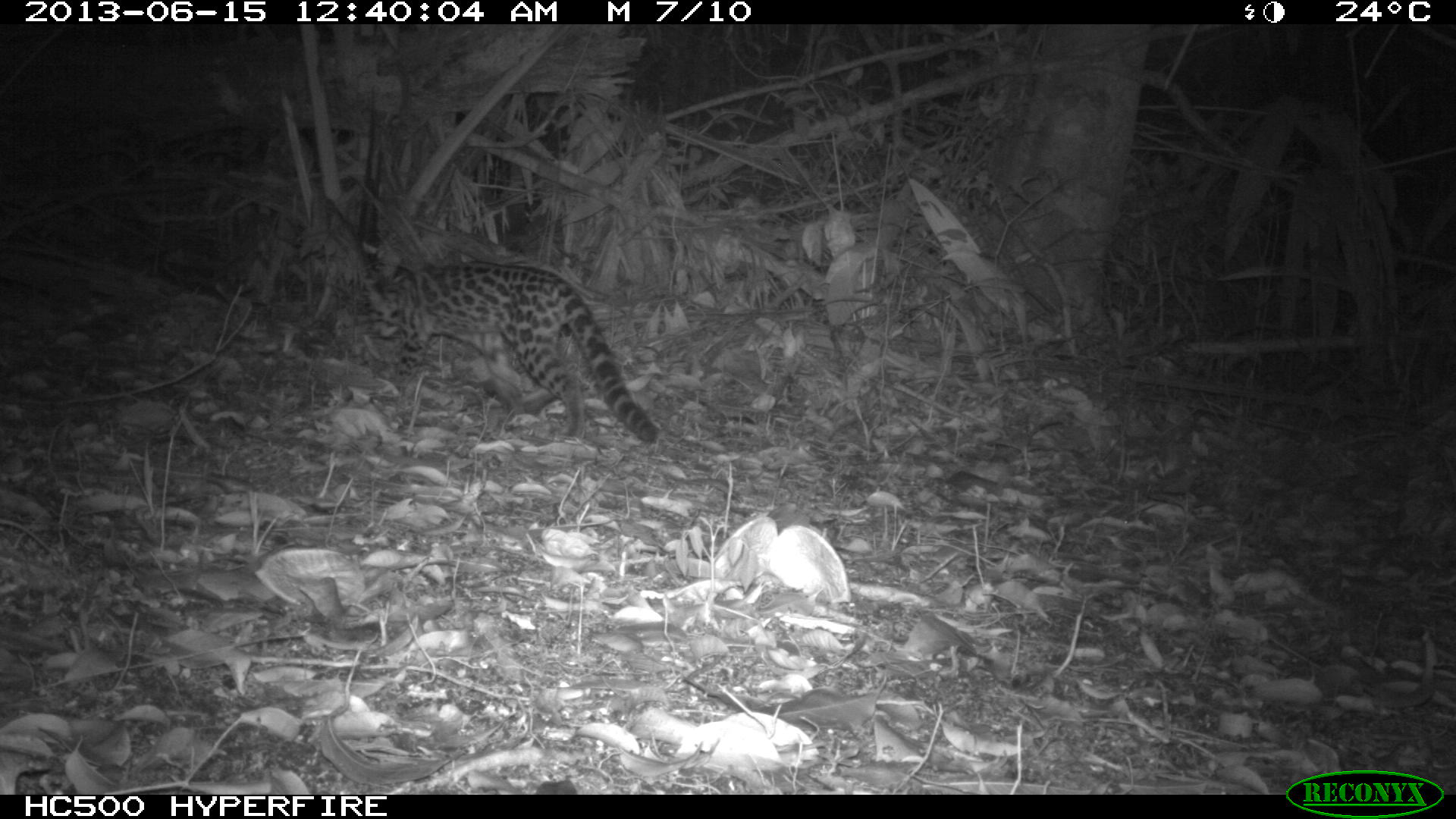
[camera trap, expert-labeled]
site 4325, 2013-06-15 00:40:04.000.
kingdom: Animalia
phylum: Chordata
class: Mammalia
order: Carnivora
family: Felidae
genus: Leopardus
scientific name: Leopardus wiedii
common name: margay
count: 1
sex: female